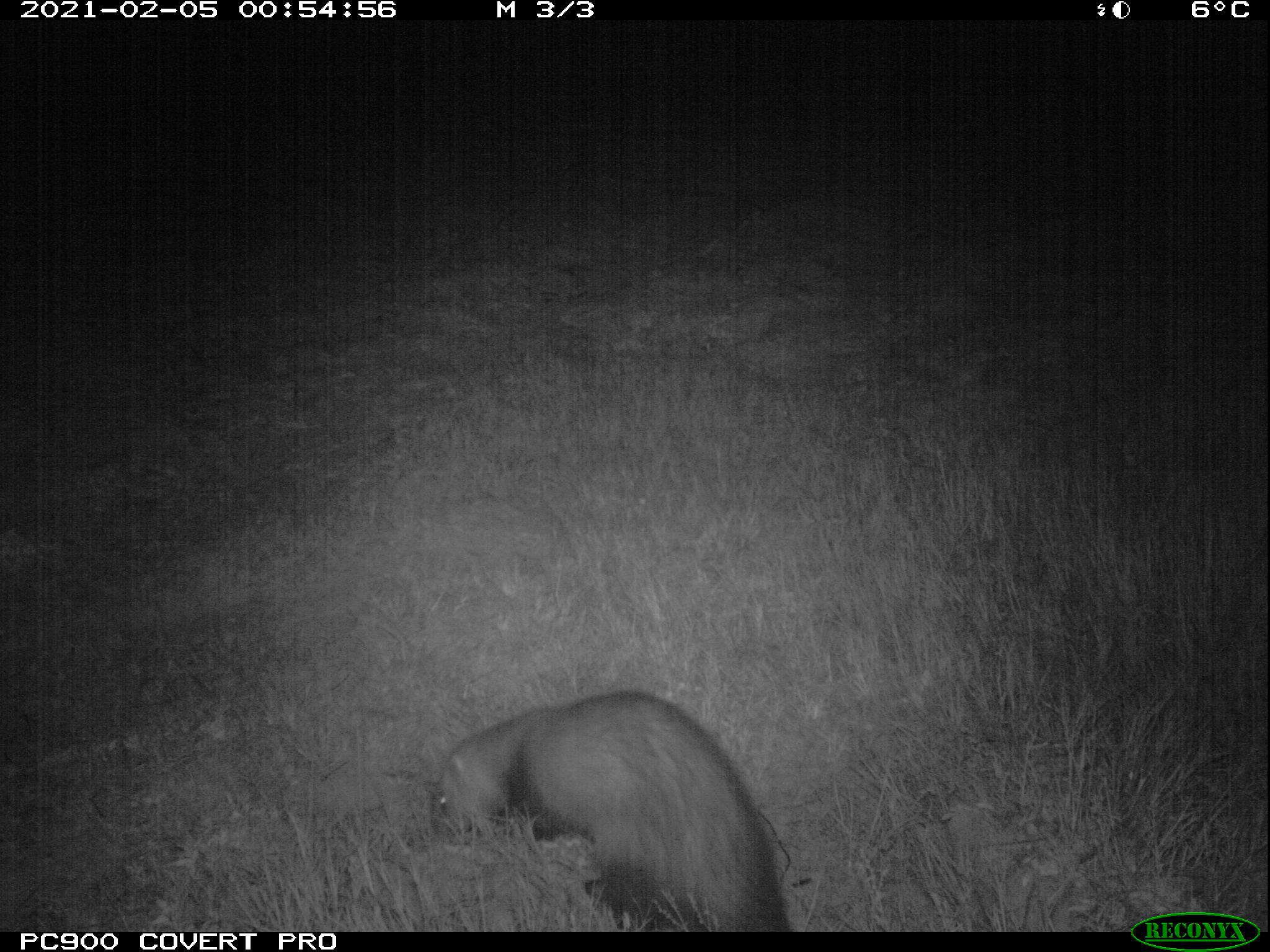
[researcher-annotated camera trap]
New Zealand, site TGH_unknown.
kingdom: Animalia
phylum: Chordata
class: Mammalia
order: Carnivora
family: Mustelidae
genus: Mustela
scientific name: Mustela furo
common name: ferret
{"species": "ferret (Mustela furo)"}